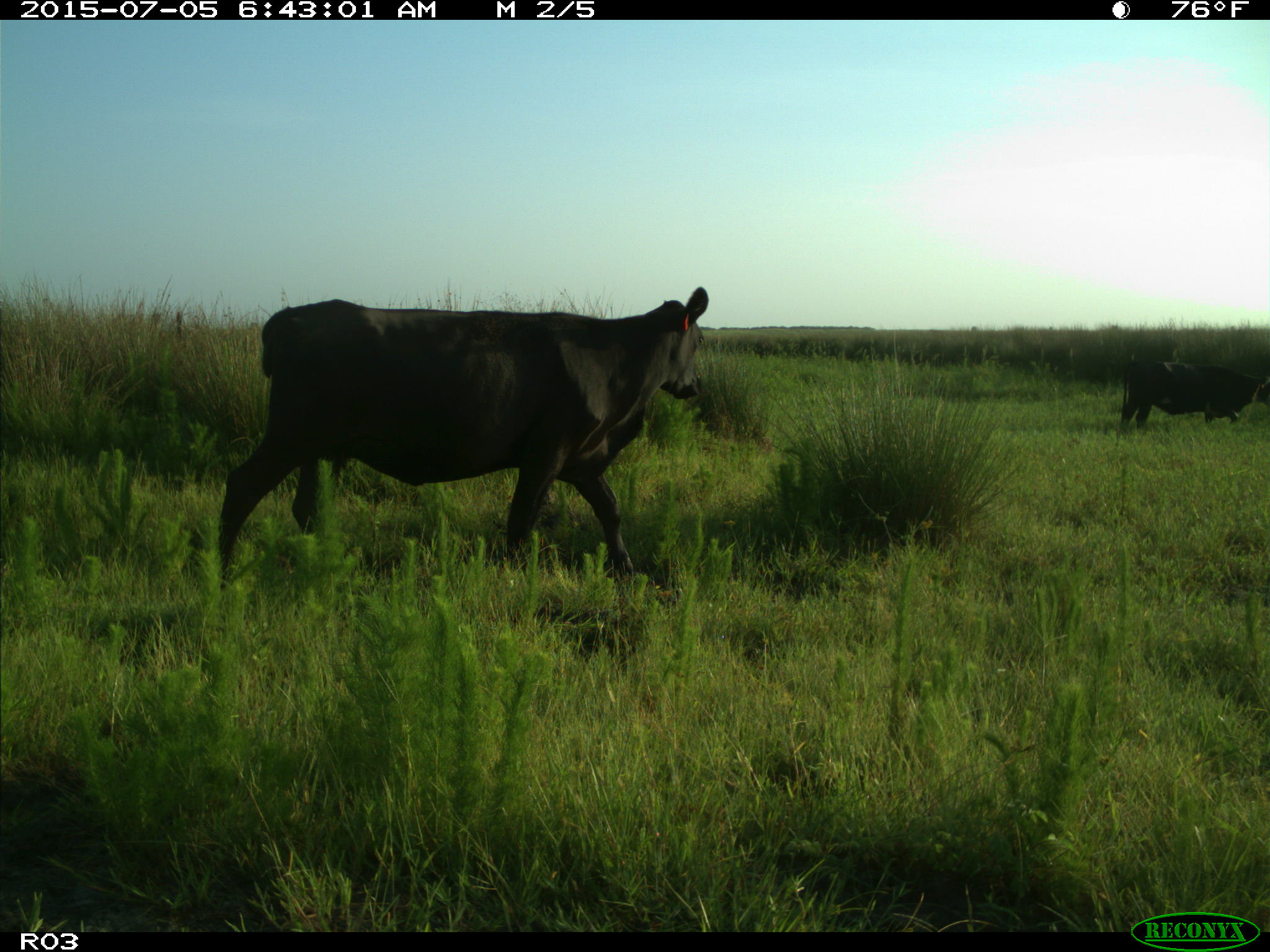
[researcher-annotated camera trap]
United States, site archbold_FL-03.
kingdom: Animalia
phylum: Chordata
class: Mammalia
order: Artiodactyla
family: Bovidae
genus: Bos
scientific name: Bos taurus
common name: domestic cow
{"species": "Bos taurus (domestic cow)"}